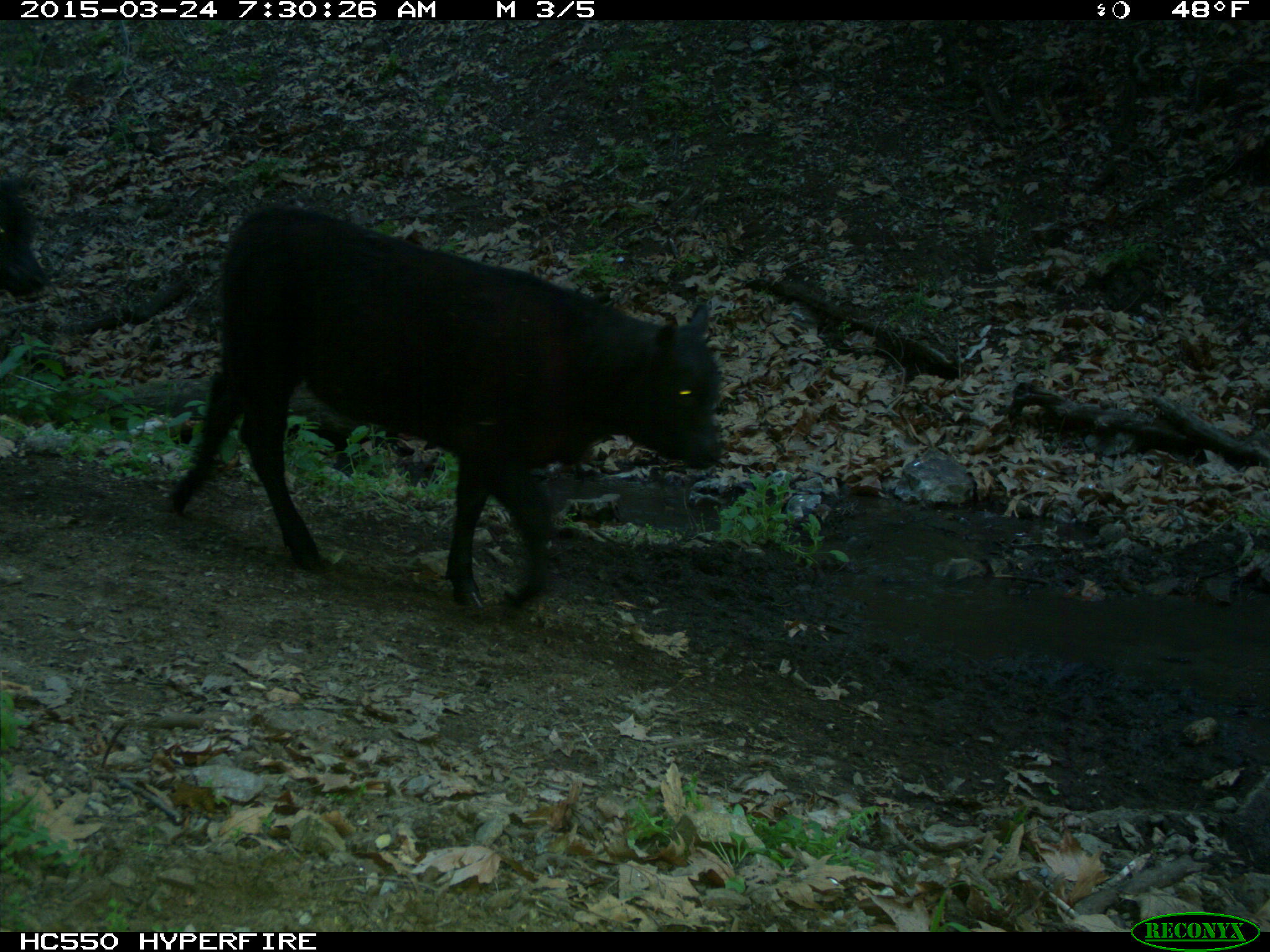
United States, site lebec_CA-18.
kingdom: Animalia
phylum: Chordata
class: Mammalia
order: Artiodactyla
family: Bovidae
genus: Bos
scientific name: Bos taurus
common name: domestic cow